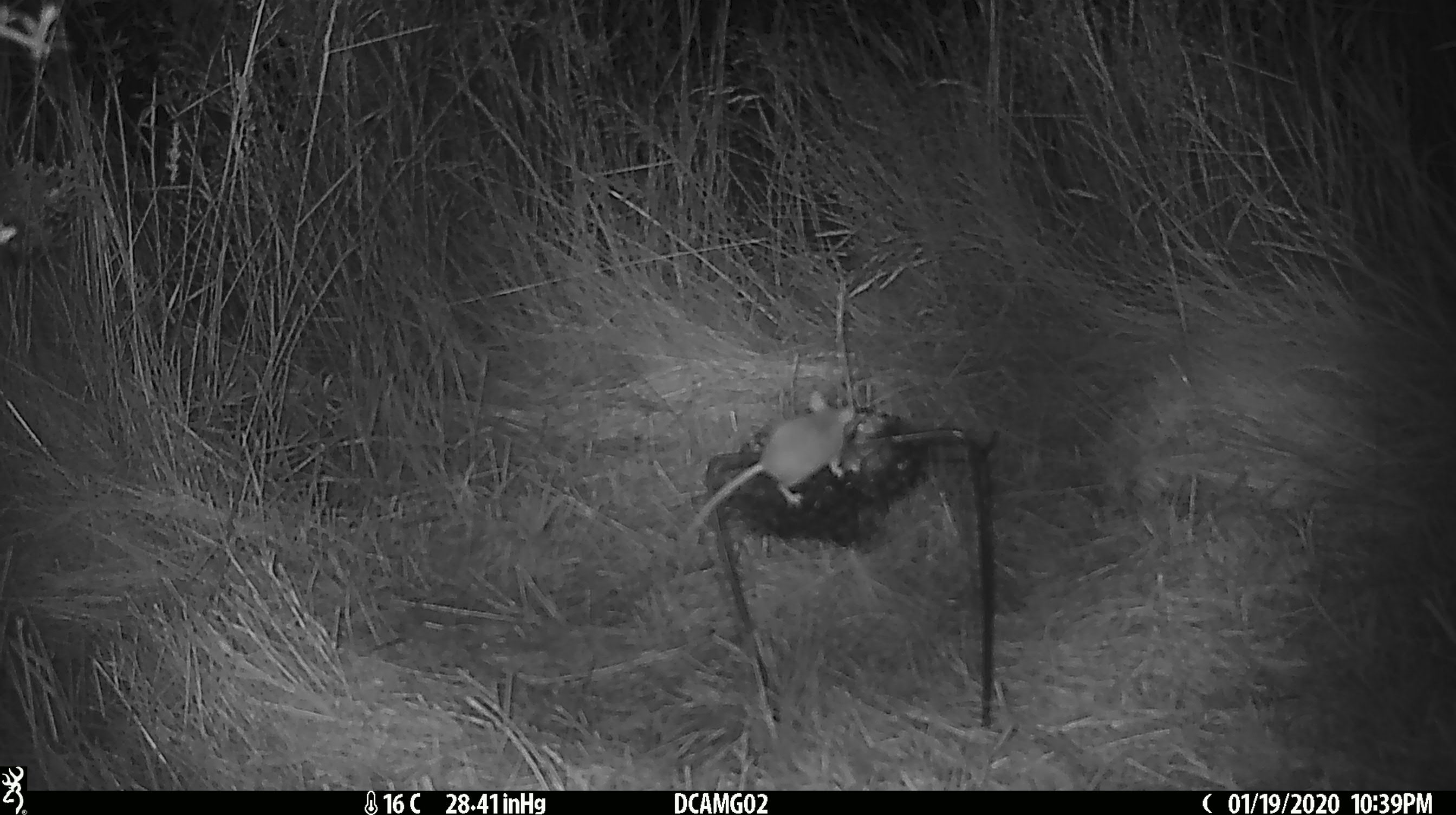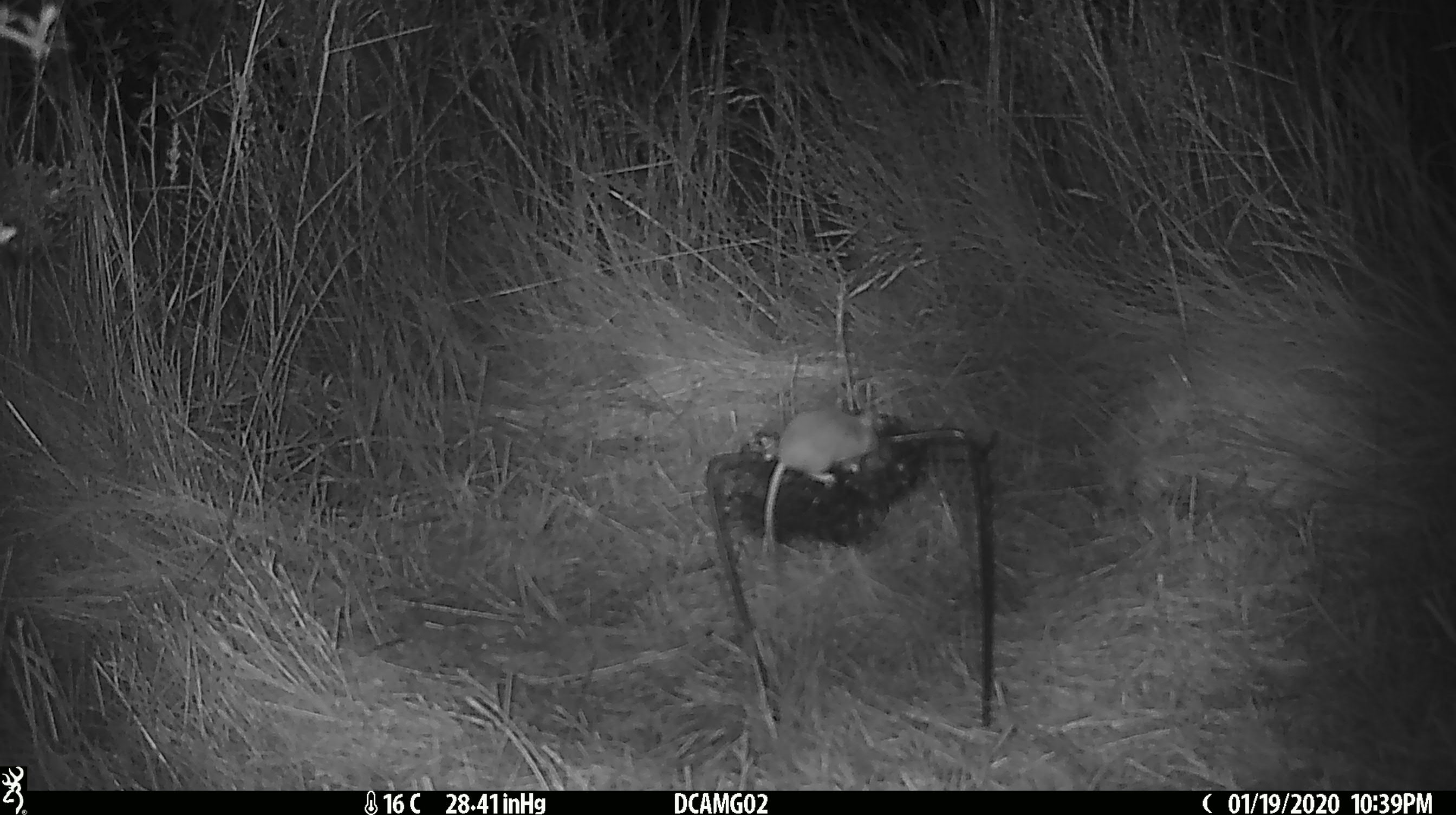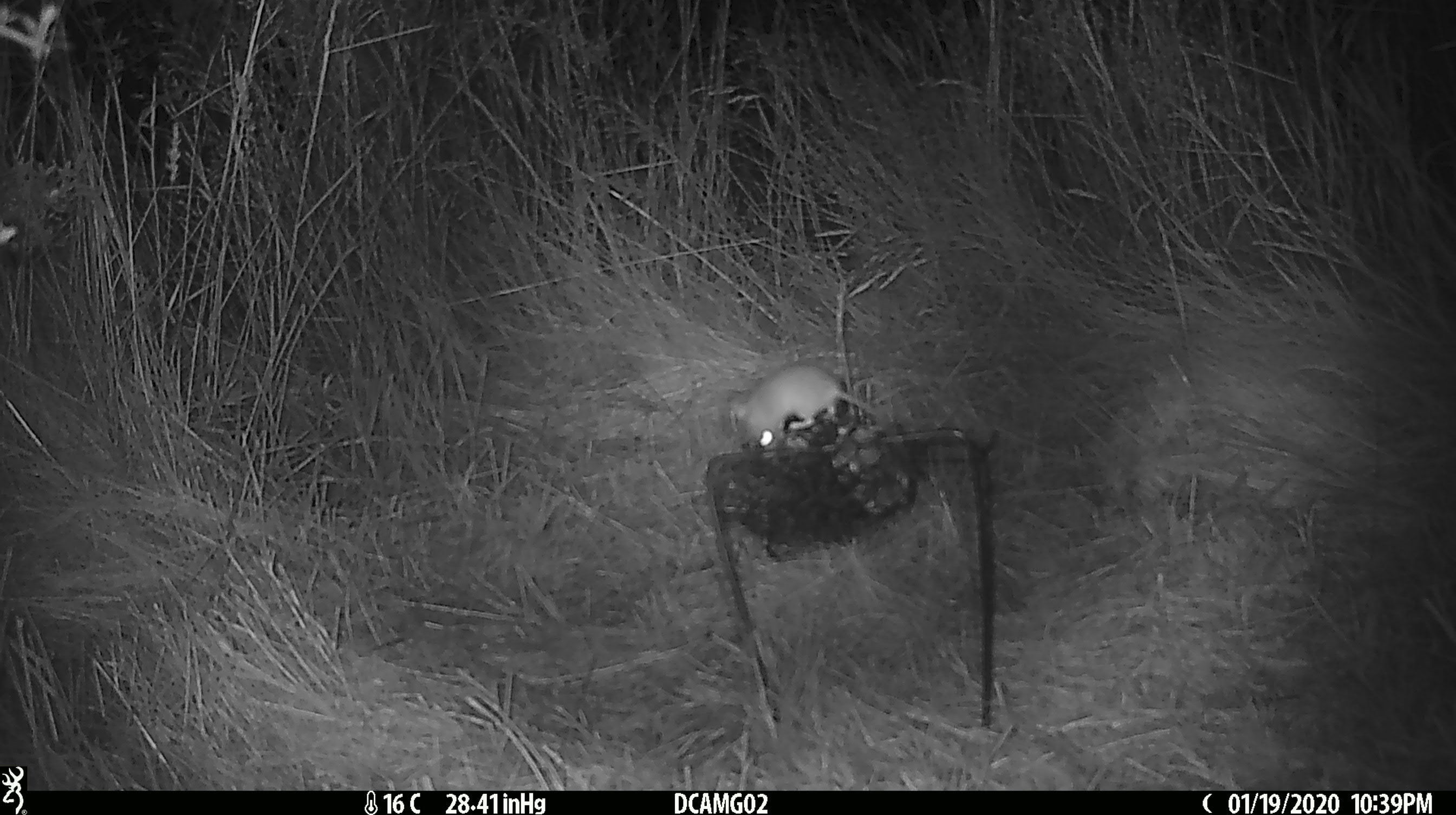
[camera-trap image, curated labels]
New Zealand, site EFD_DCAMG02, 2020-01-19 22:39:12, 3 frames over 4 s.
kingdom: Animalia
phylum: Chordata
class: Mammalia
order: Rodentia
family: Muridae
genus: Mus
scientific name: Mus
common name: mouse